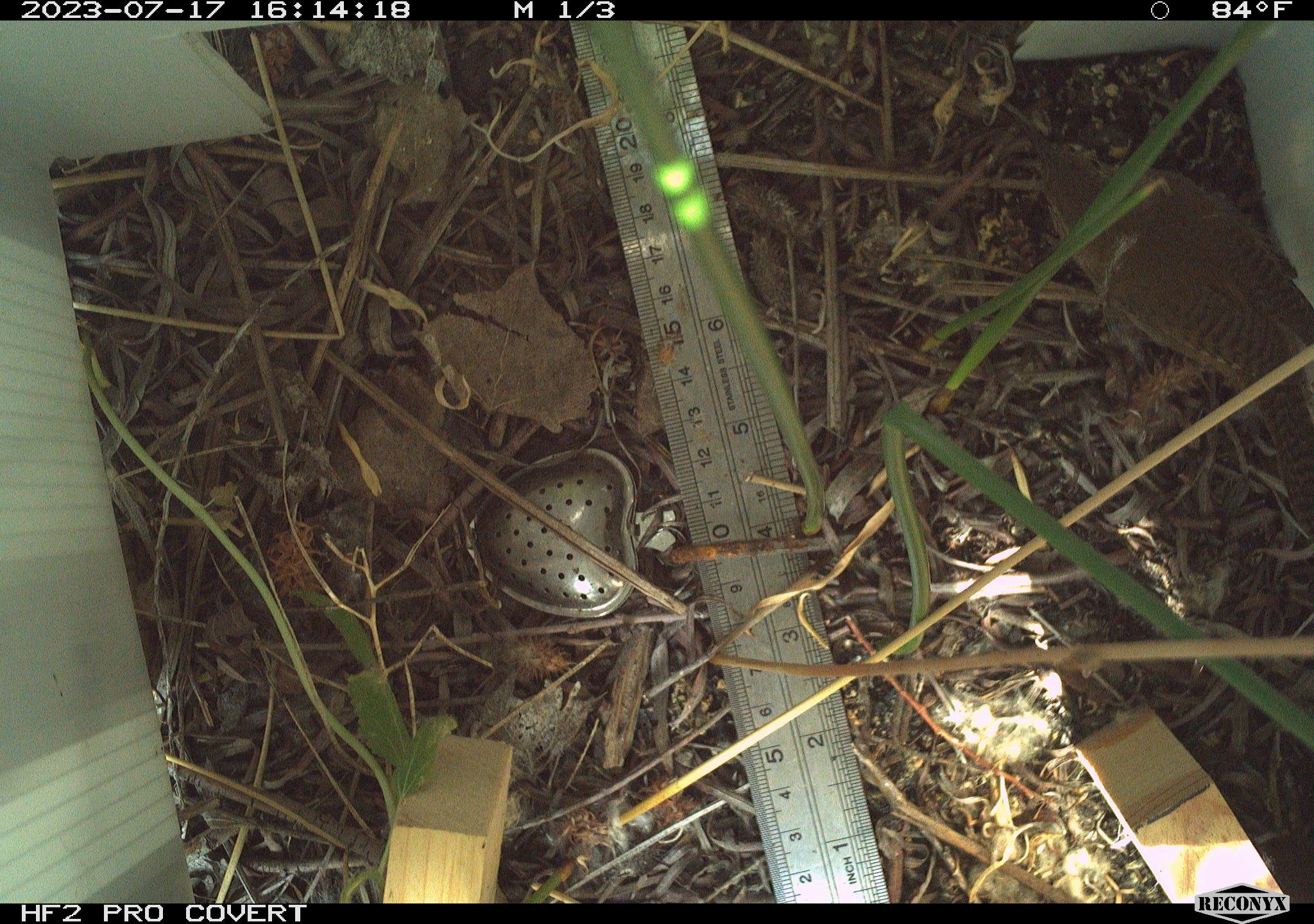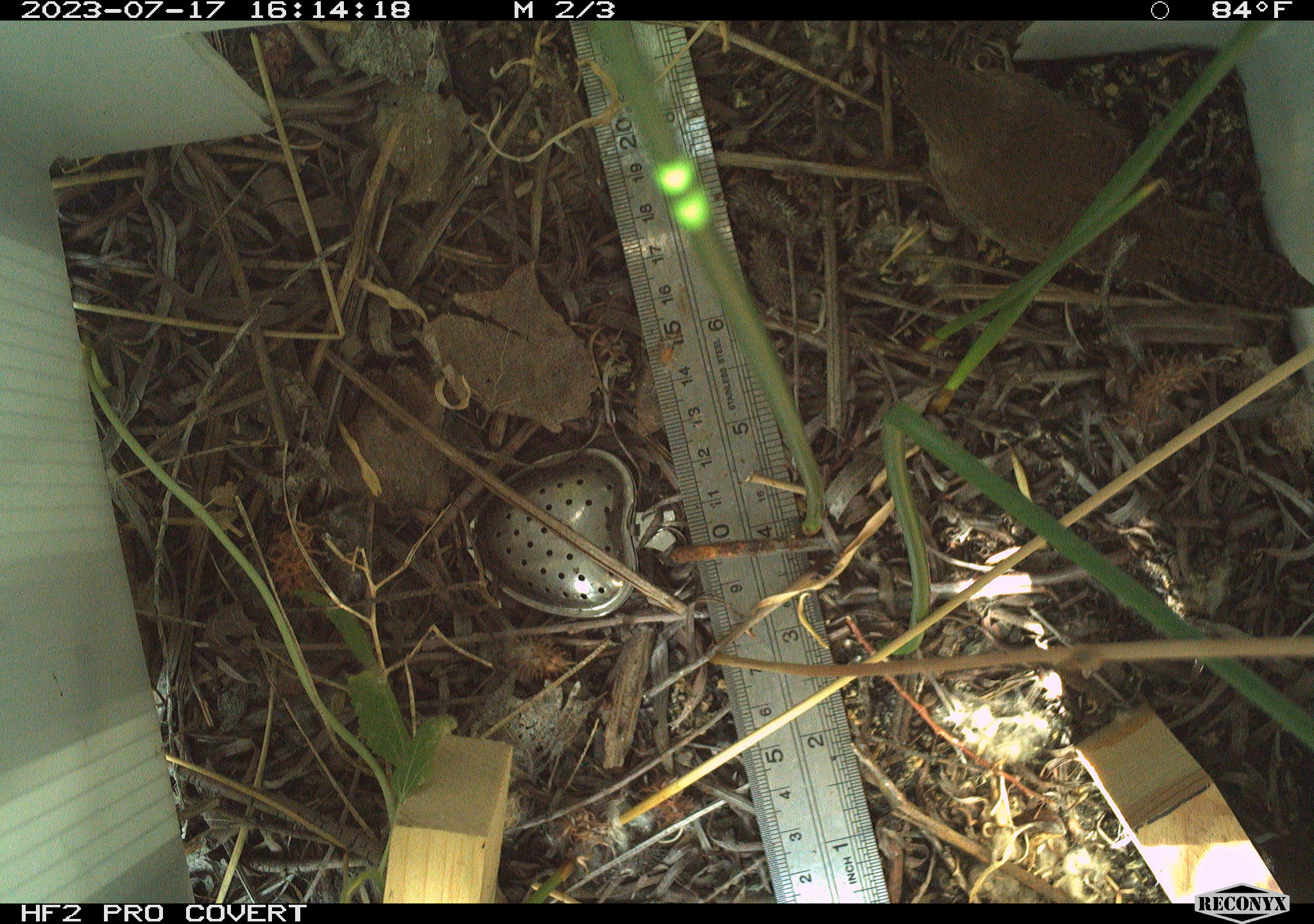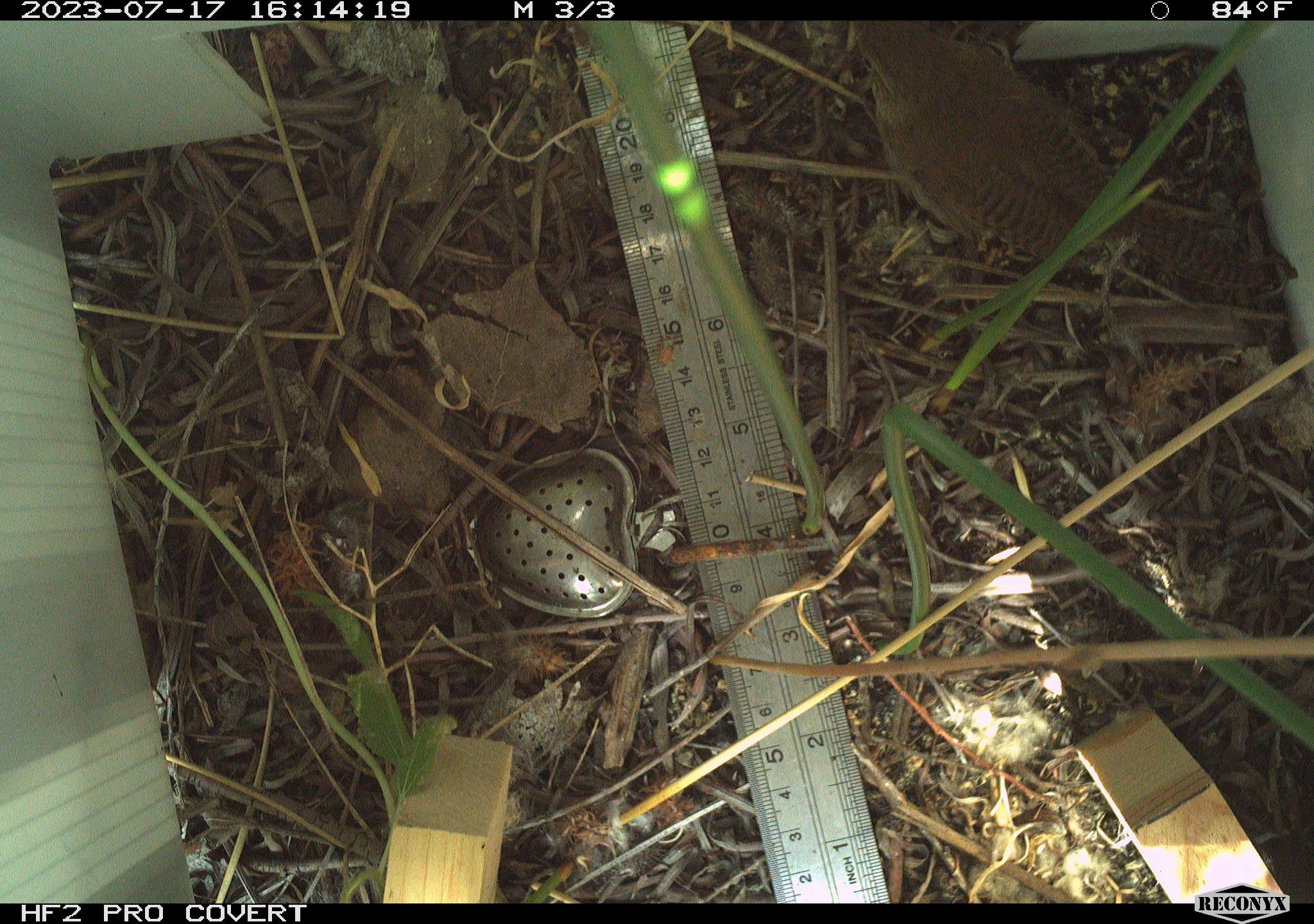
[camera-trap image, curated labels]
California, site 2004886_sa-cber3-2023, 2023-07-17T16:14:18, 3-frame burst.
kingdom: Animalia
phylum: Chordata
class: Aves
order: Passeriformes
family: Troglodytidae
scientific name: Troglodytidae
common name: wren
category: troglodytidae family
Troglodytidae family (wren) (Troglodytidae).